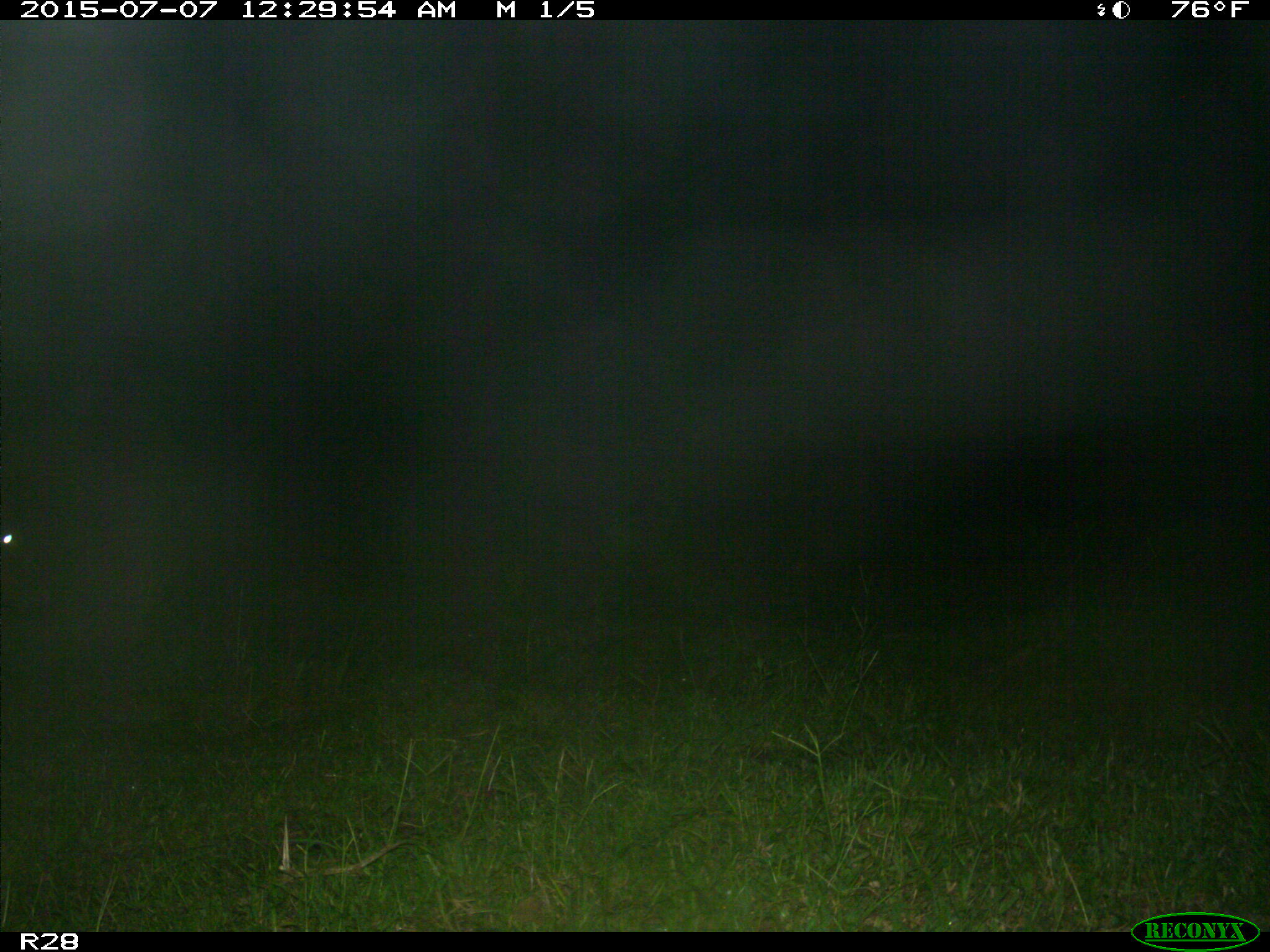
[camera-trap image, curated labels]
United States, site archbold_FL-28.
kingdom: Animalia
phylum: Chordata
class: Mammalia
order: Artiodactyla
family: Bovidae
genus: Bos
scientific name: Bos taurus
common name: domestic cow